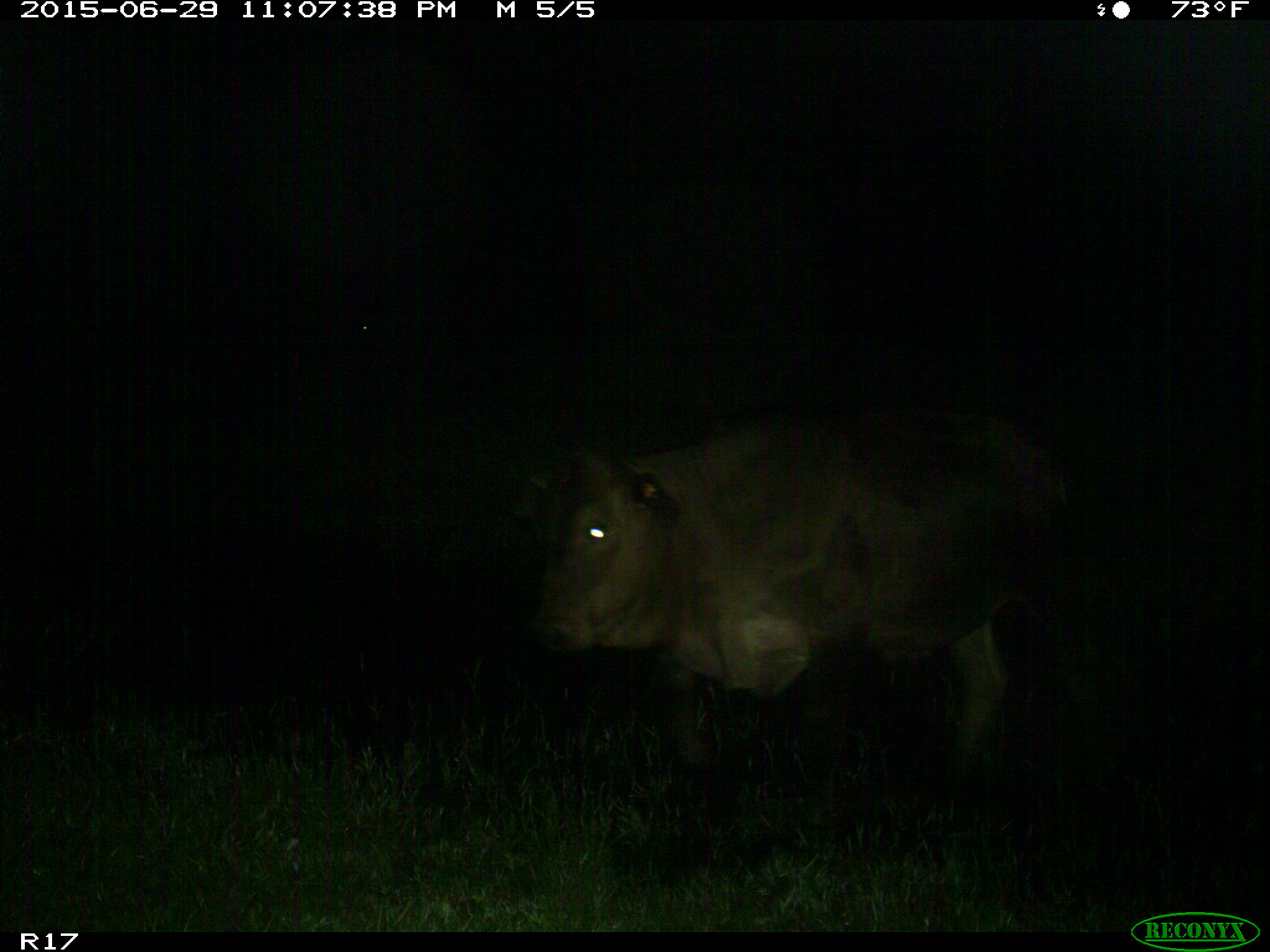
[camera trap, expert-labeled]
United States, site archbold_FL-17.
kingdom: Animalia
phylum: Chordata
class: Mammalia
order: Artiodactyla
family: Bovidae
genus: Bos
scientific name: Bos taurus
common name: domestic cow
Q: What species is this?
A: Bos taurus (domestic cow).